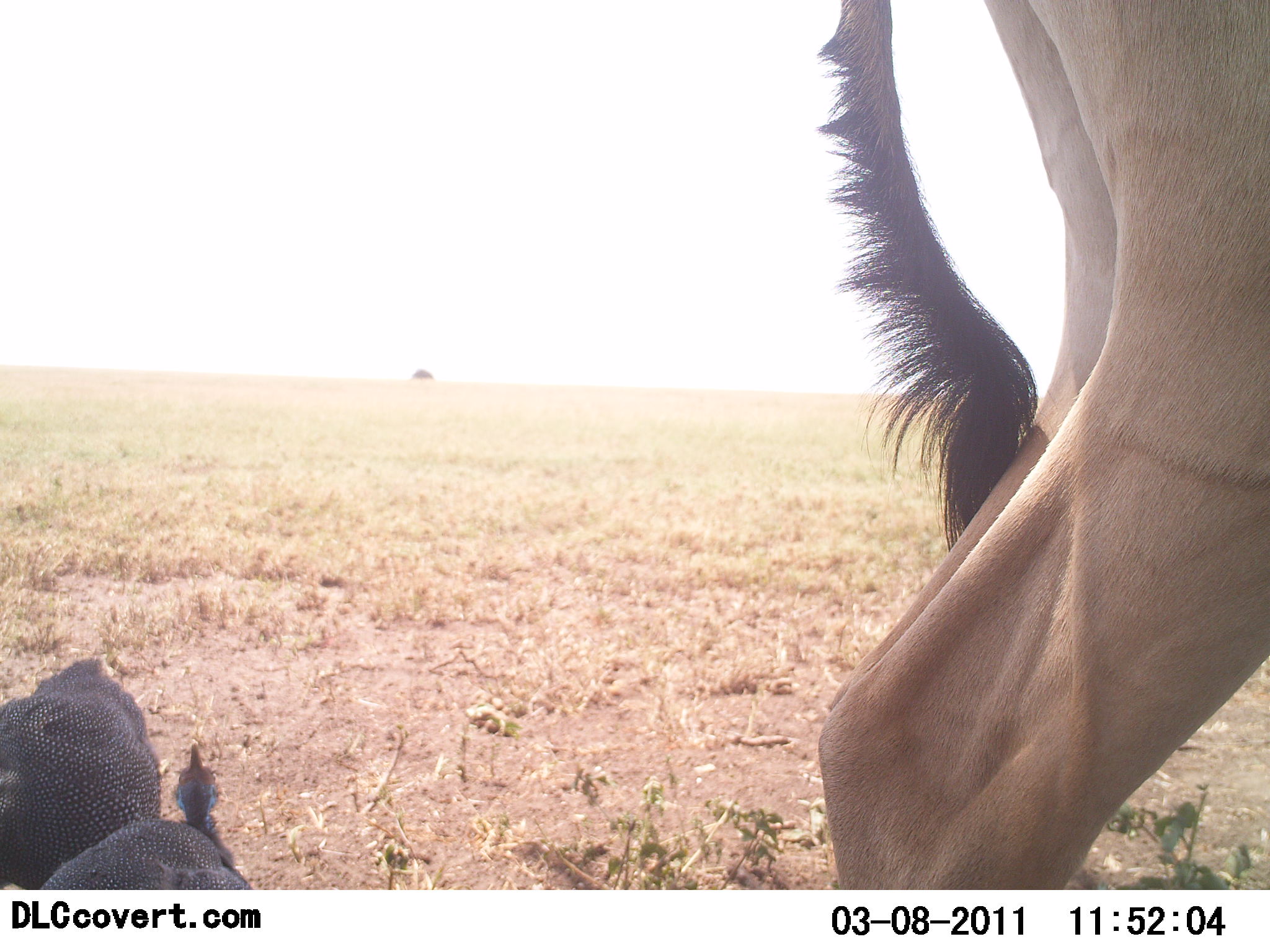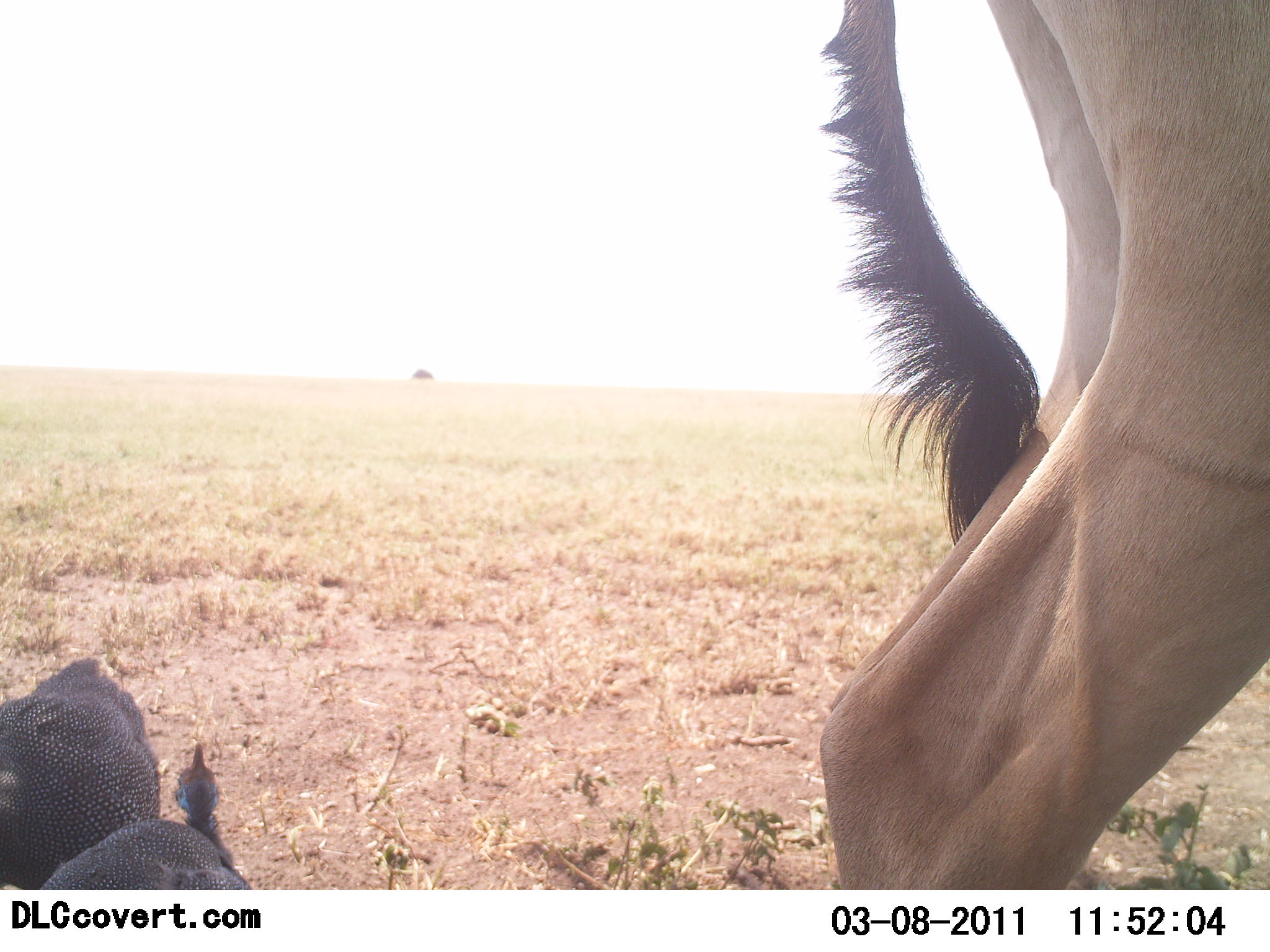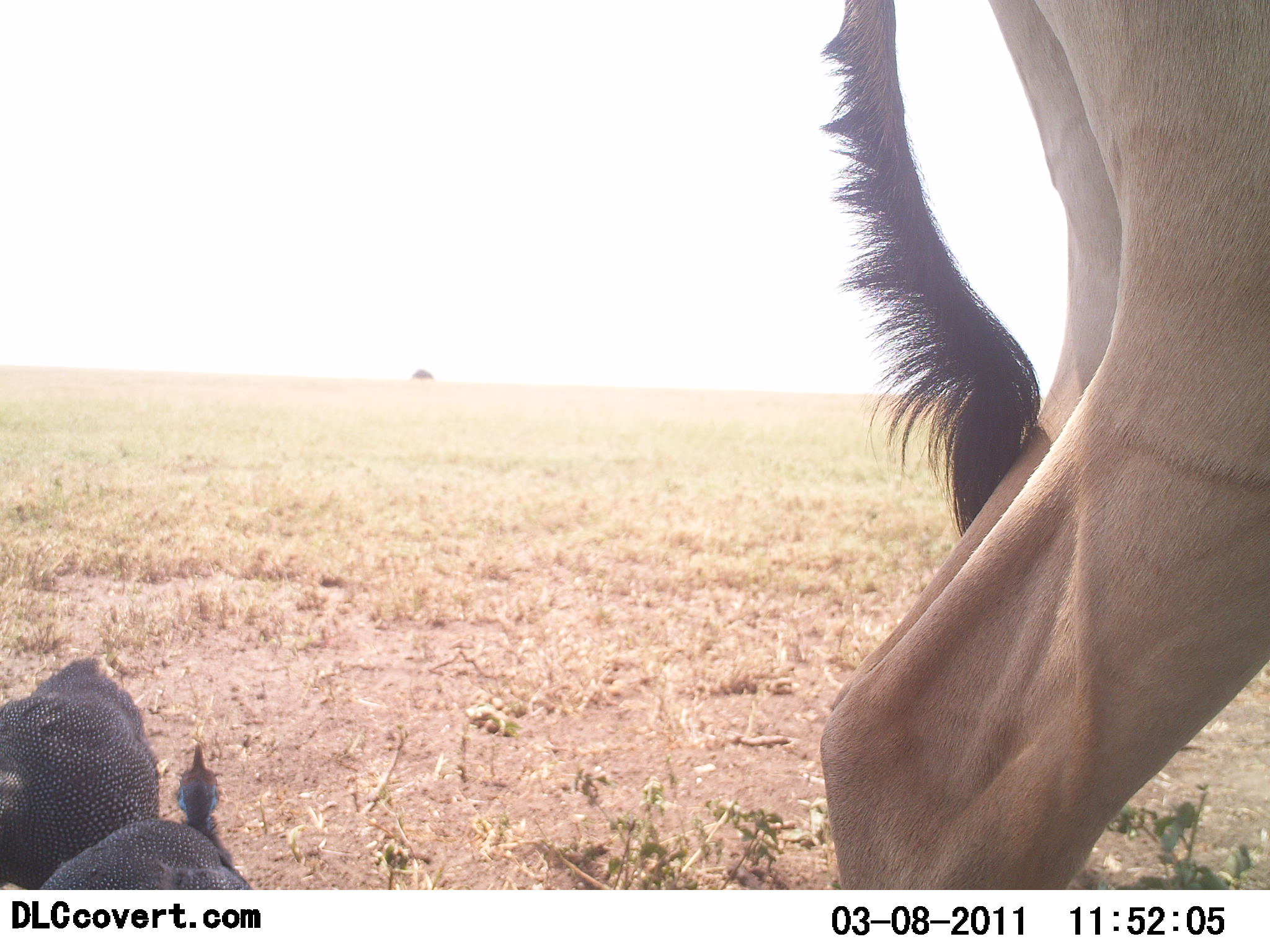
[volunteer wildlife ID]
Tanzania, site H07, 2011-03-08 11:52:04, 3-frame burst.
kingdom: Animalia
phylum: Chordata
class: Aves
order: Galliformes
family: Numididae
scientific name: Numididae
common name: guinea fowl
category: guineafowl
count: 2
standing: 81%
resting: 6%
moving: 0%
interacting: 0%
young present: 0%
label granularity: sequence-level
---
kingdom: Animalia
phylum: Chordata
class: Mammalia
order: Artiodactyla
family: Bovidae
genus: Alcelaphus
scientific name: Alcelaphus buselaphus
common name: hartebeest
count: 1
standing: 100%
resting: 0%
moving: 0%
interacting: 0%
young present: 0%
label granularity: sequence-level